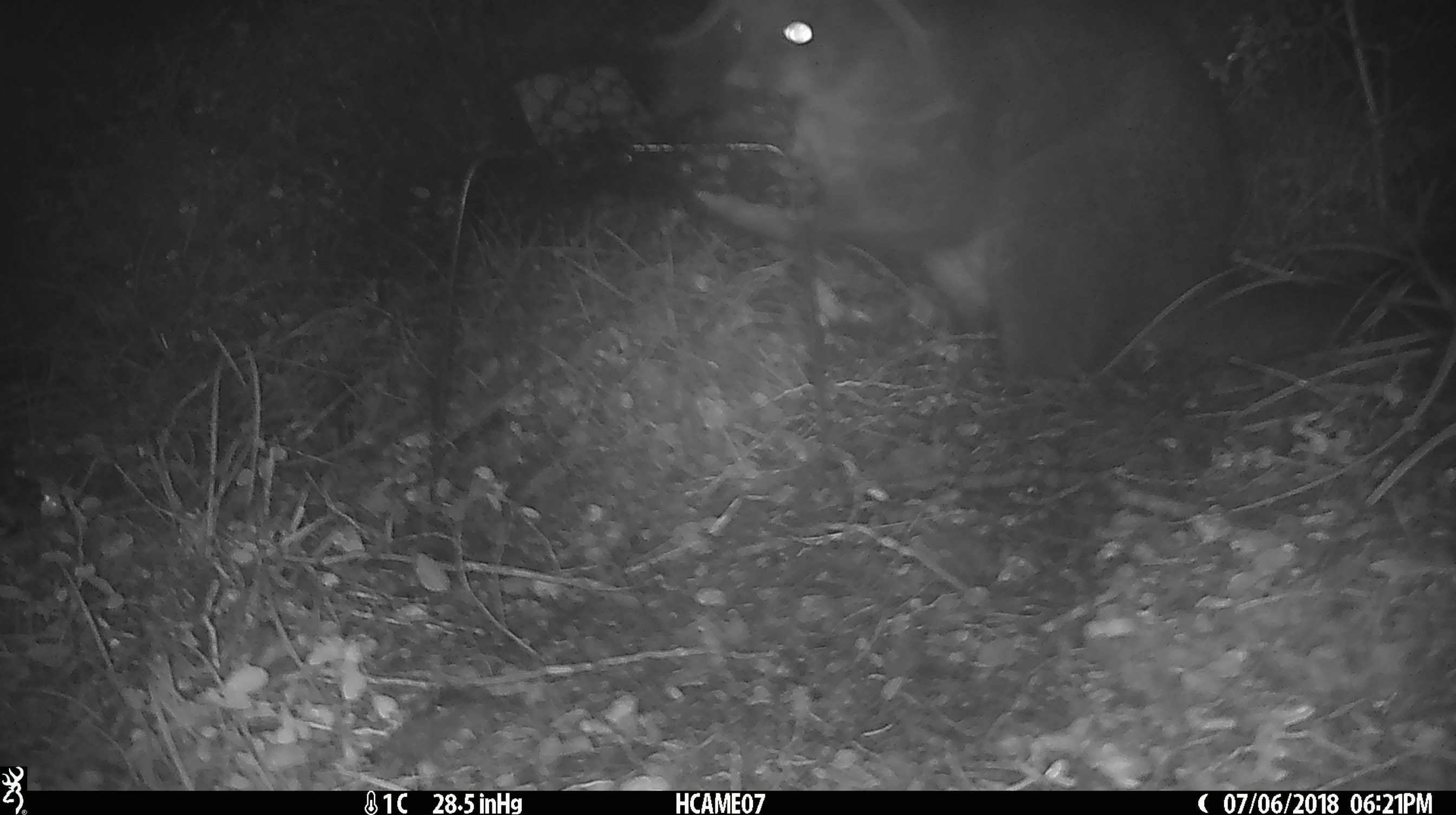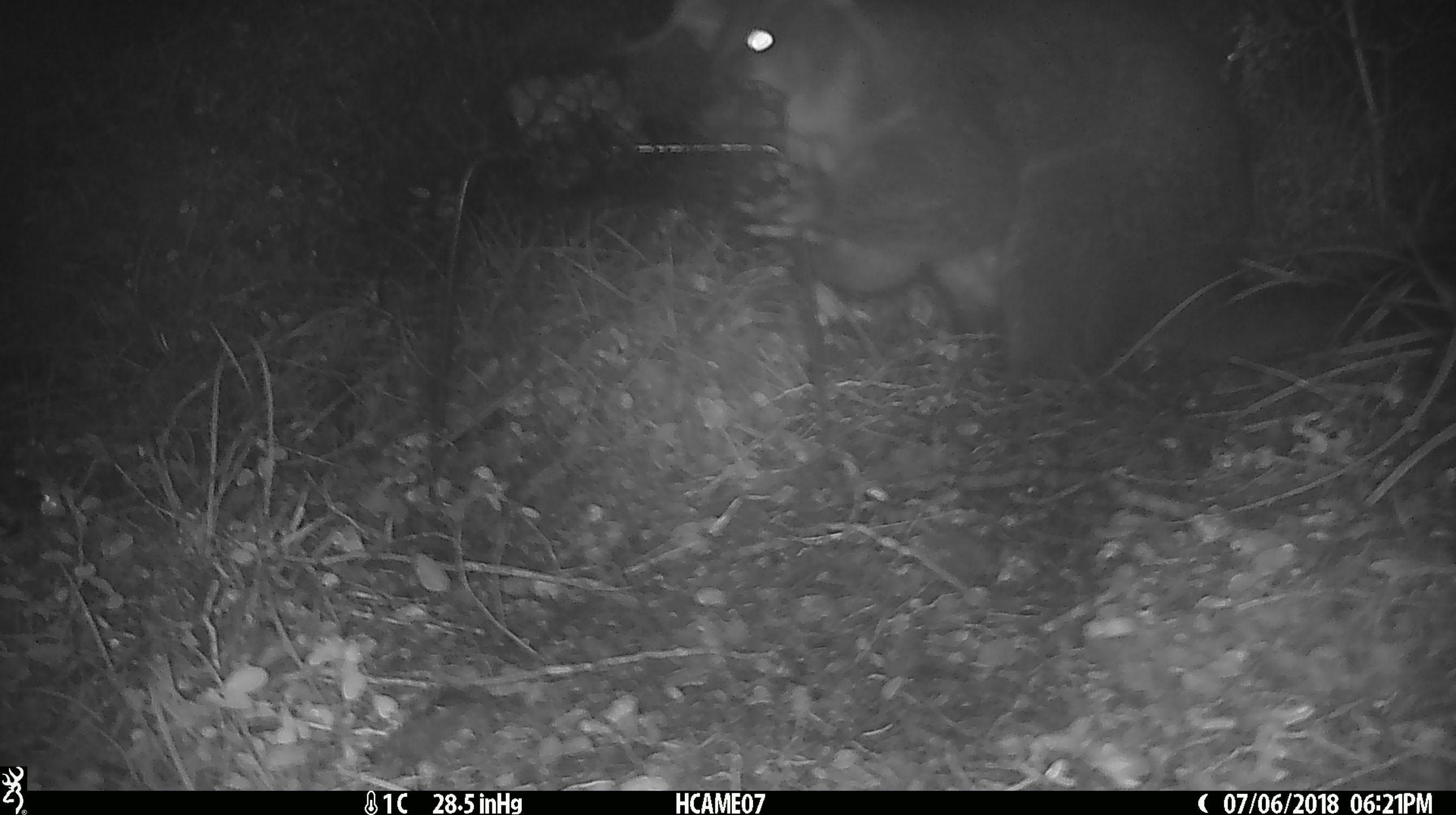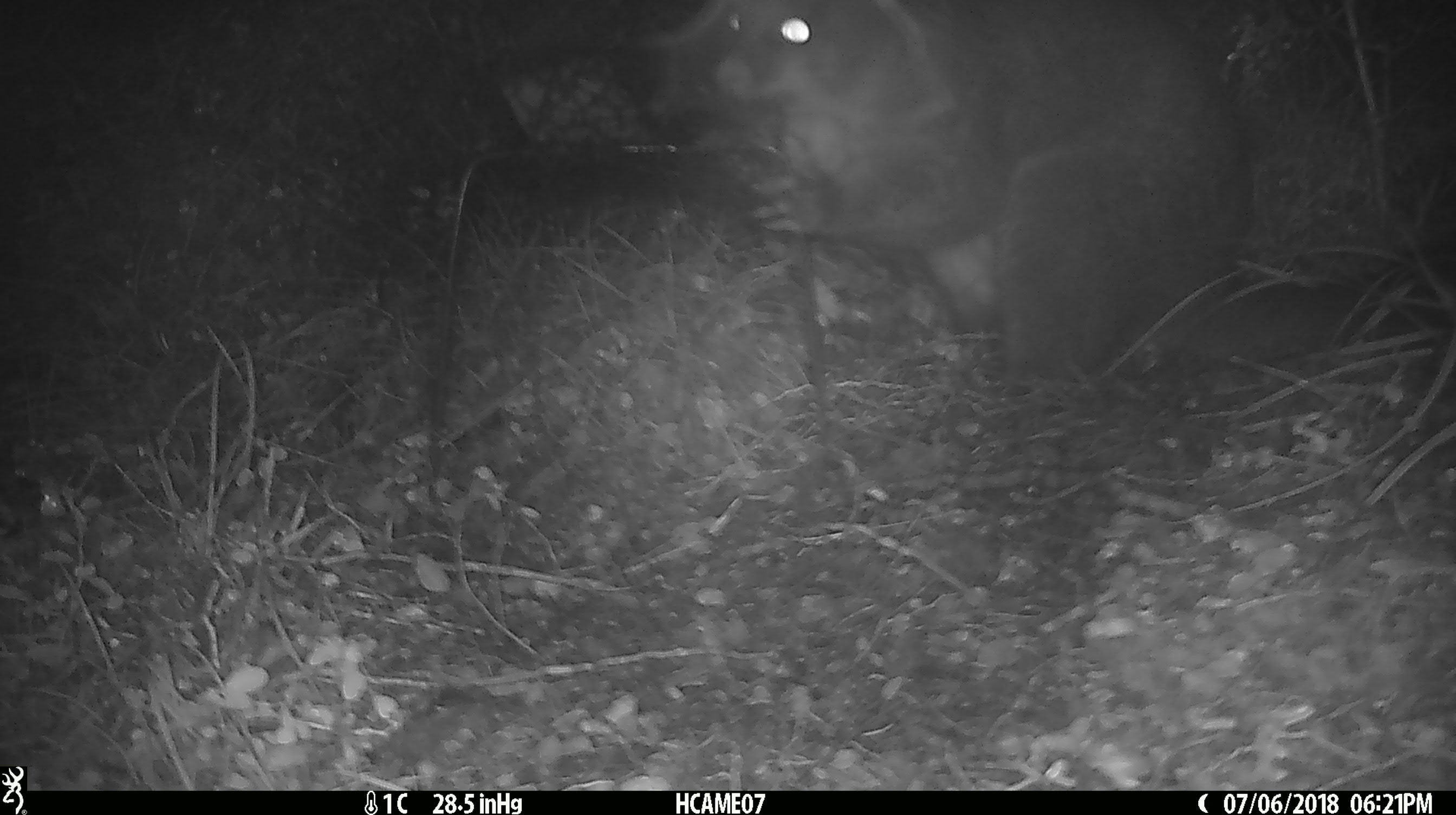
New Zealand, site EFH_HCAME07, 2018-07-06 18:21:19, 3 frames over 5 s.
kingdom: Animalia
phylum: Chordata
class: Mammalia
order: Diprotodontia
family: Phalangeridae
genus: Trichosurus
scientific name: Trichosurus vulpecula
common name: common brushtail possum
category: possum